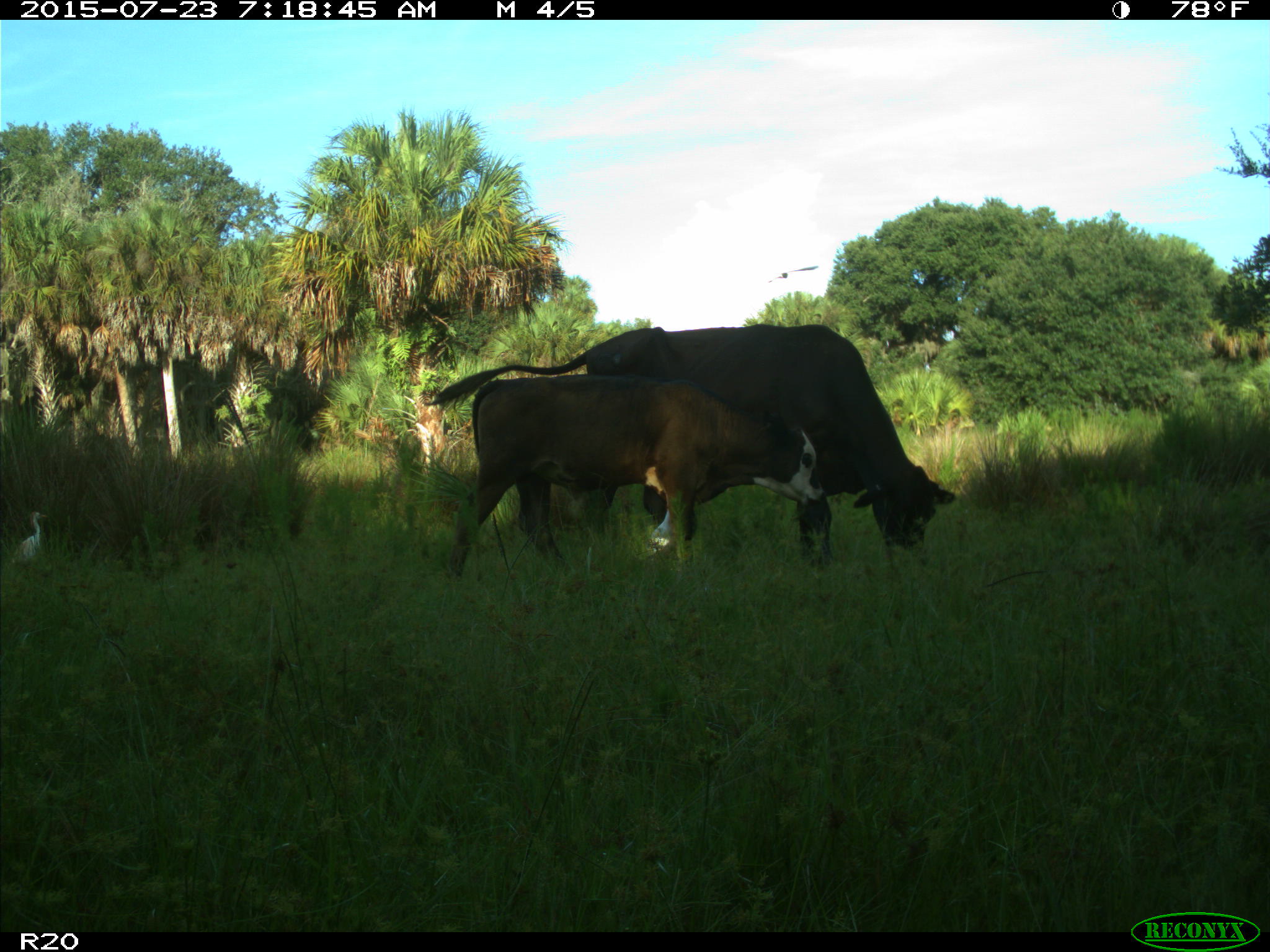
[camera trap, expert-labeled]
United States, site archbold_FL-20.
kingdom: Animalia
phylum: Chordata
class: Mammalia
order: Artiodactyla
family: Bovidae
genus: Bos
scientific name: Bos taurus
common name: domestic cow